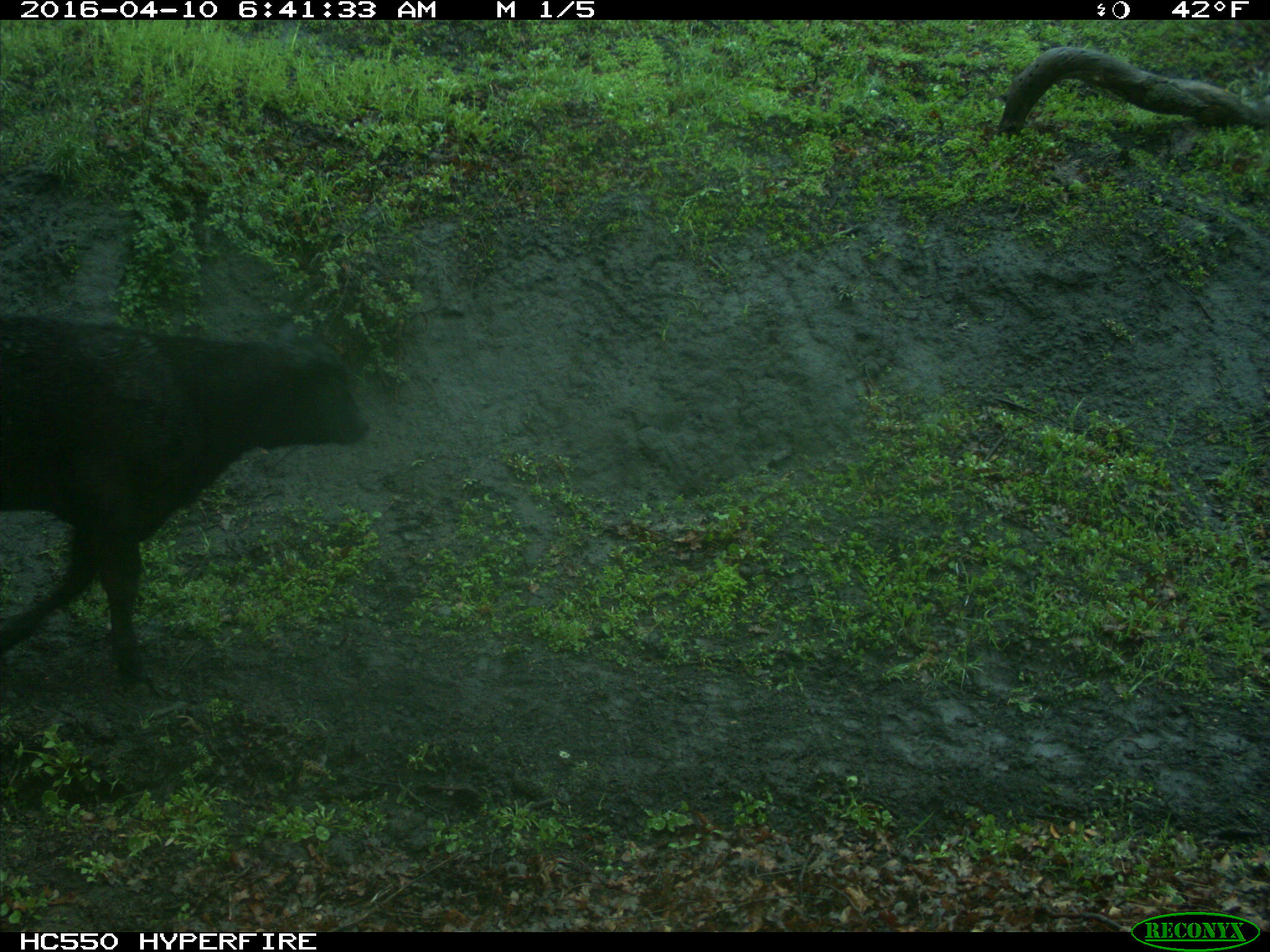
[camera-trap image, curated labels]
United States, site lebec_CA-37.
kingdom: Animalia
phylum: Chordata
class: Mammalia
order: Artiodactyla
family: Bovidae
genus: Bos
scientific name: Bos taurus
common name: domestic cow